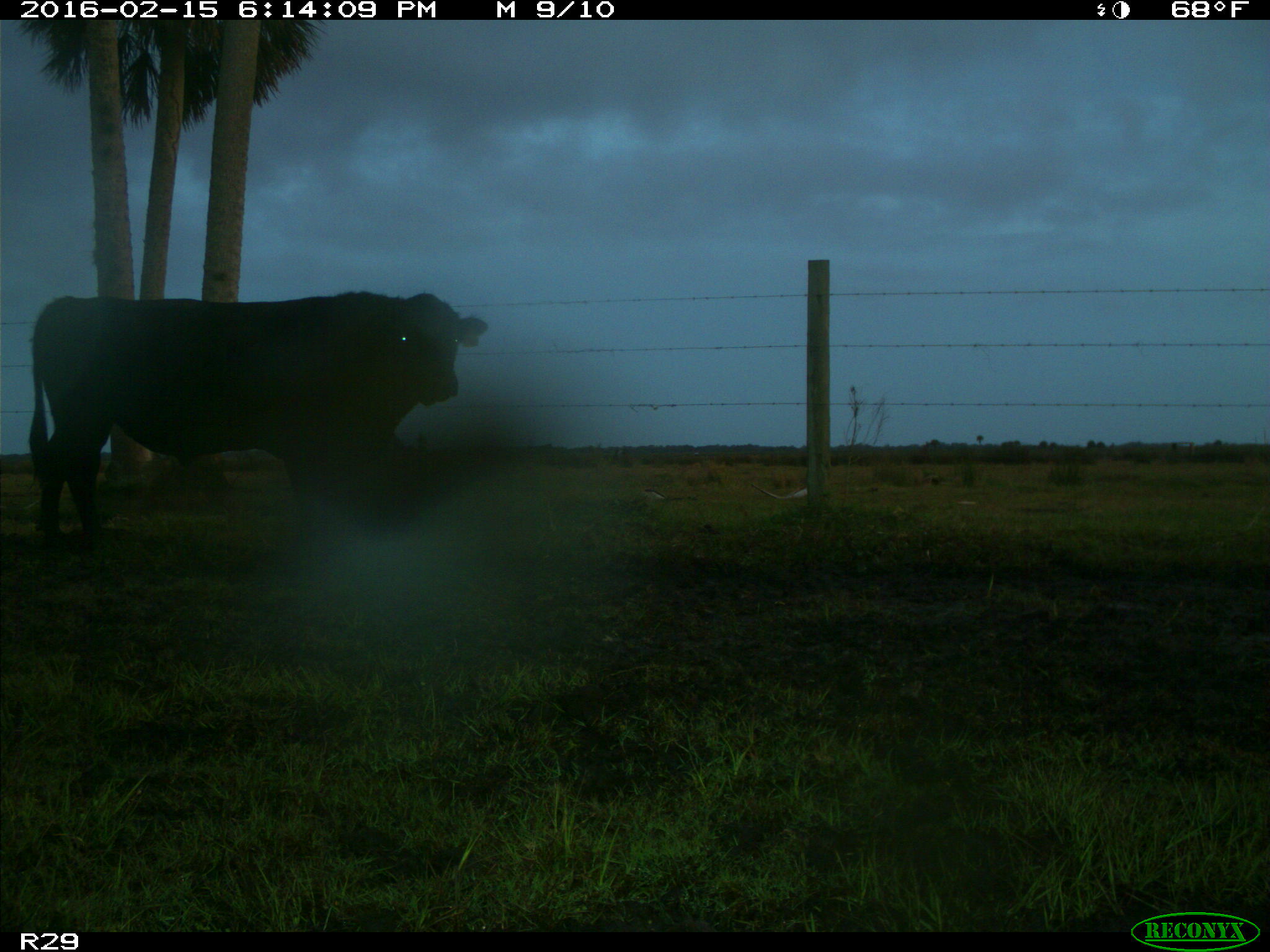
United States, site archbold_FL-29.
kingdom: Animalia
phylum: Chordata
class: Mammalia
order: Artiodactyla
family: Bovidae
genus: Bos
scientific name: Bos taurus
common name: domestic cow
Bos taurus (domestic cow).